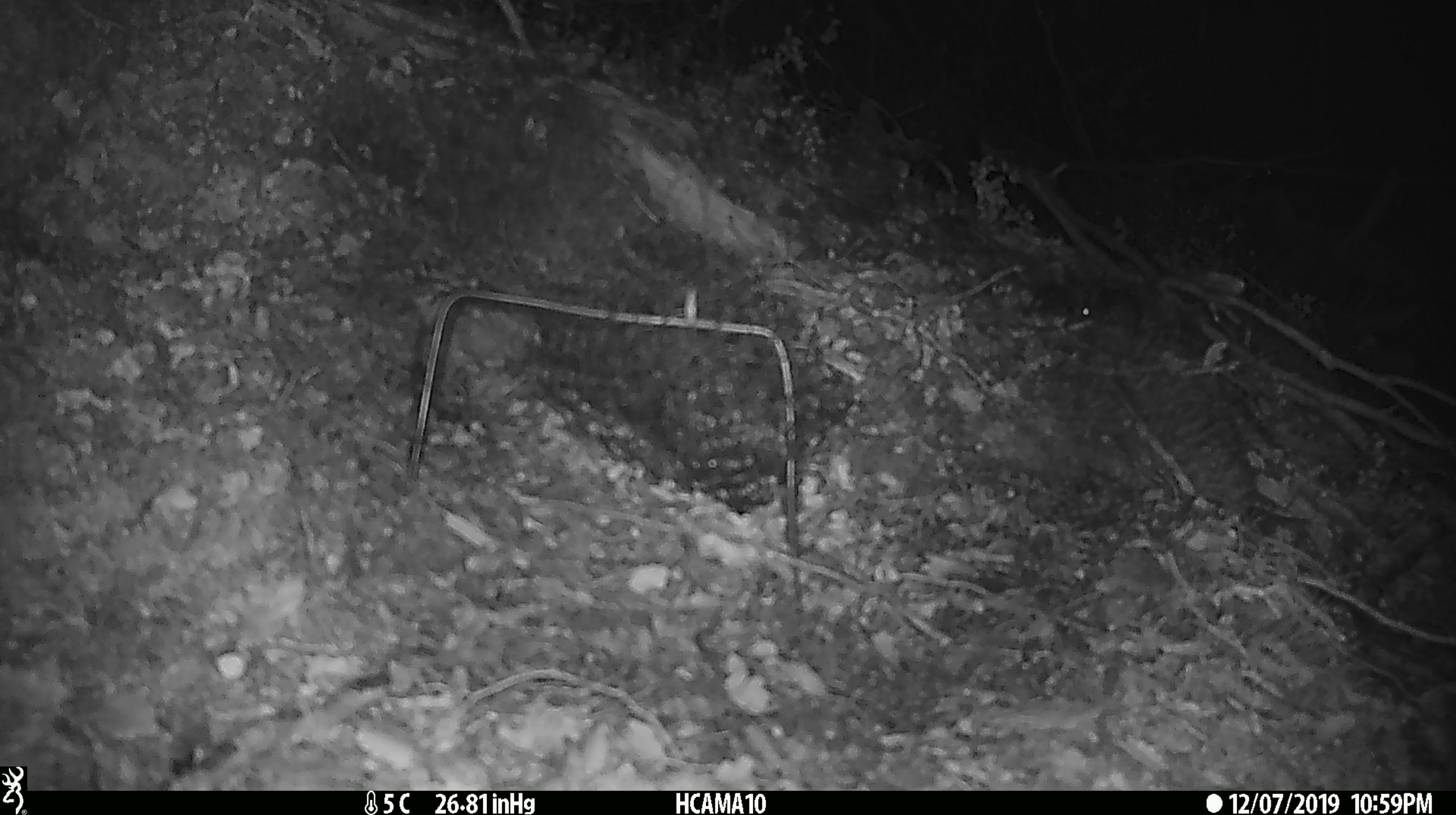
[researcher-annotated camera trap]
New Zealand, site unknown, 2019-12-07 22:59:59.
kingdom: Animalia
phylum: Chordata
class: Mammalia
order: Rodentia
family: Muridae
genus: Mus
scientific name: Mus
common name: mouse